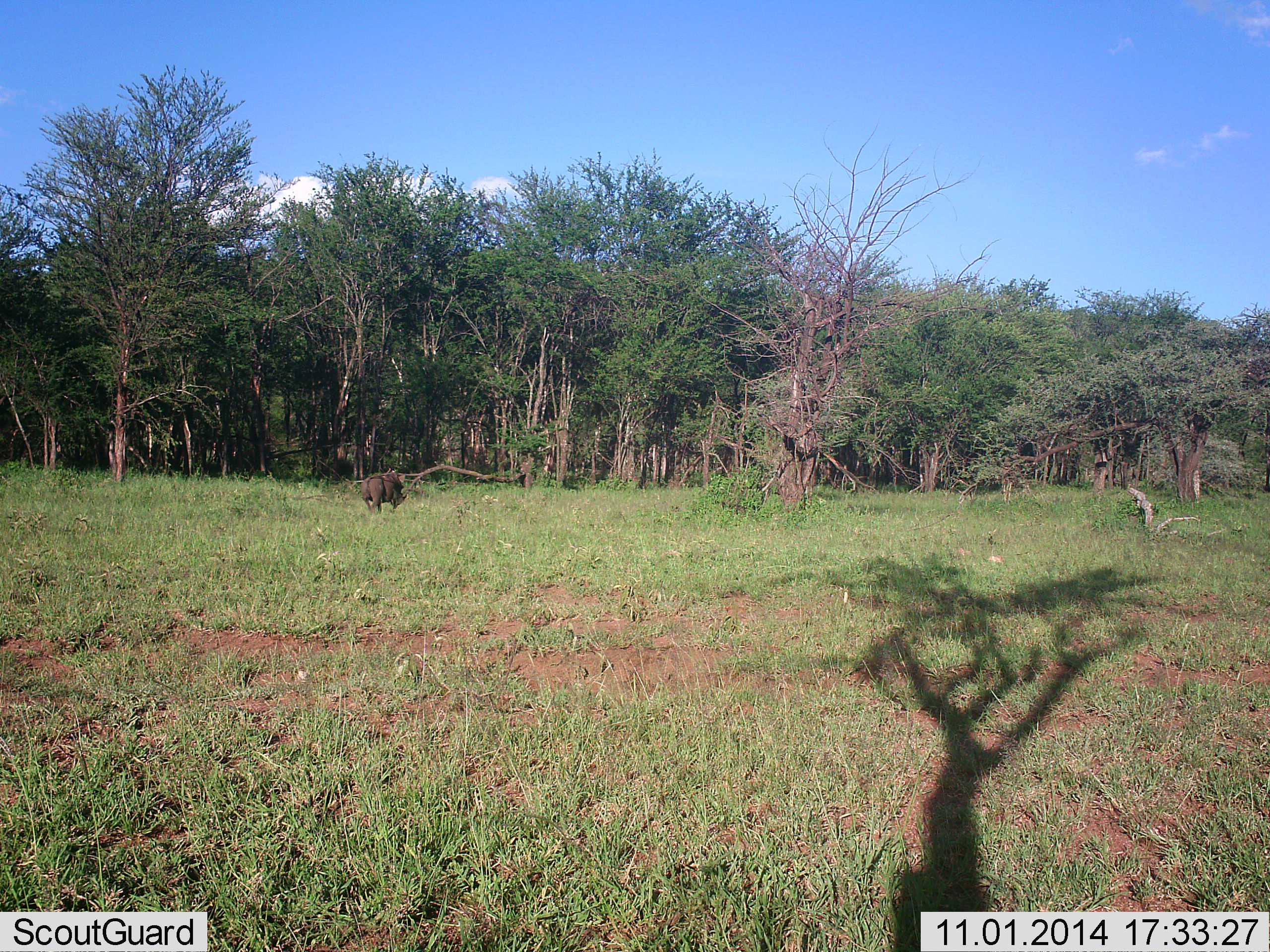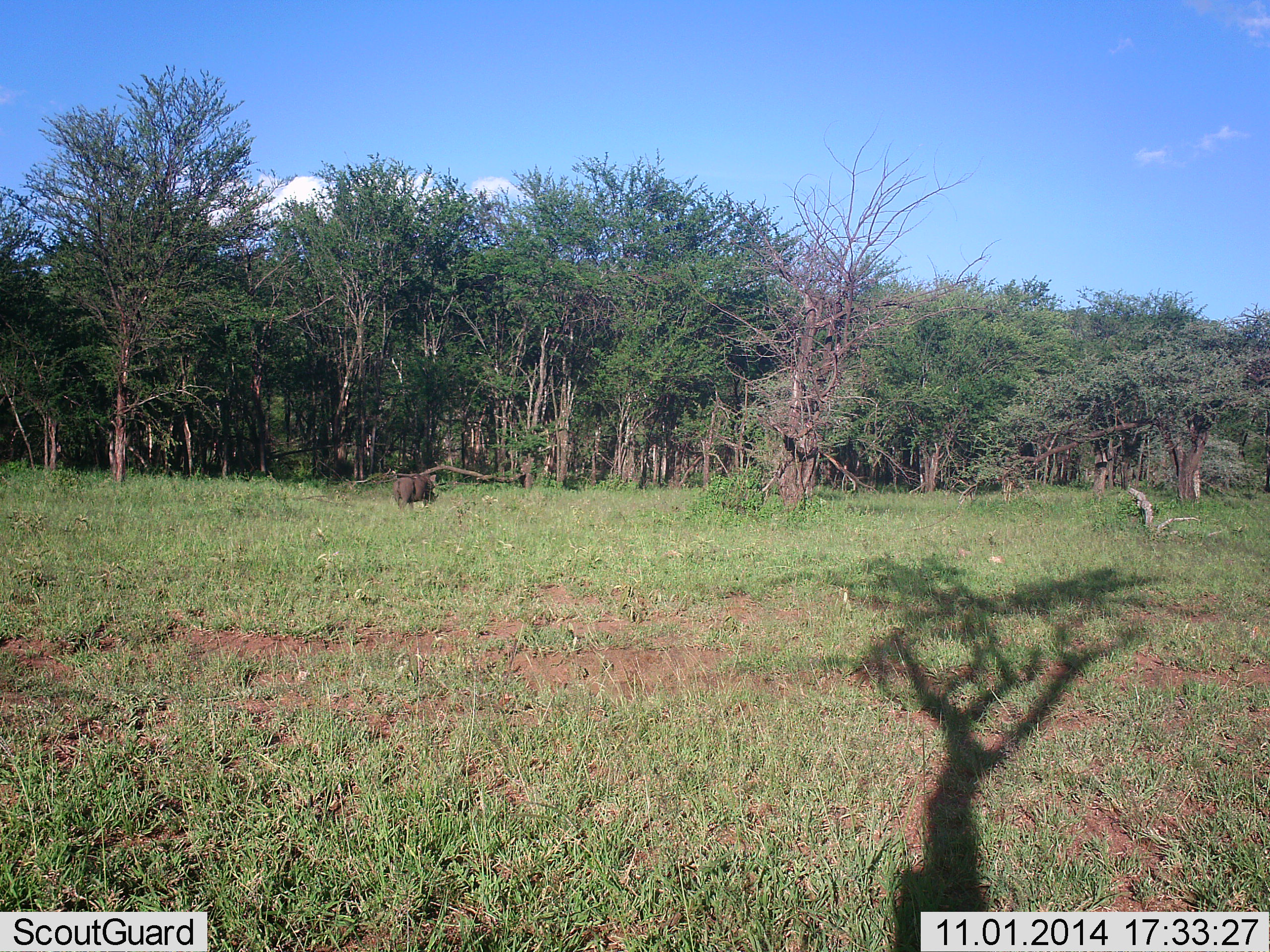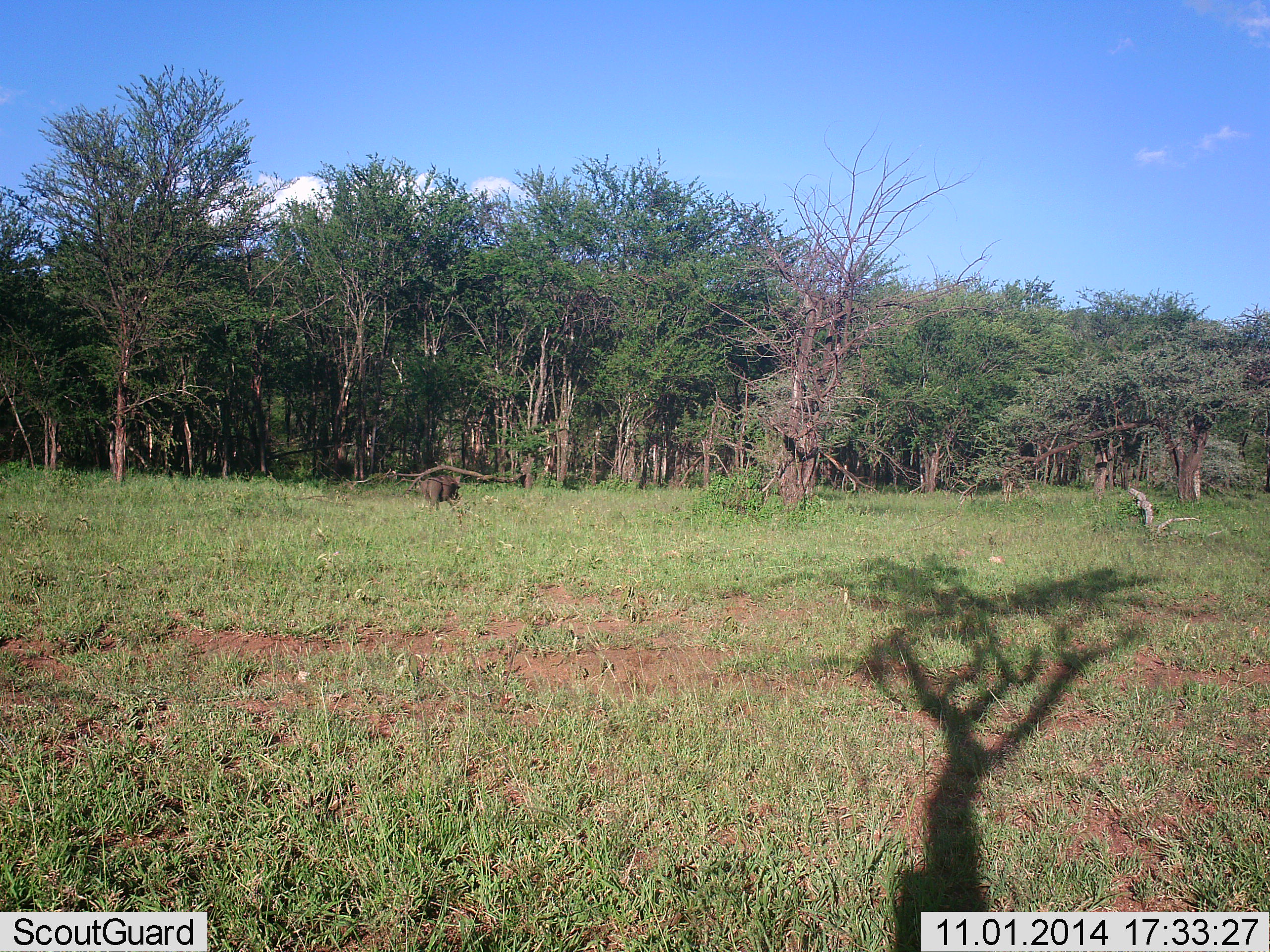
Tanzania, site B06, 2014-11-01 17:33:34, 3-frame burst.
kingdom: Animalia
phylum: Chordata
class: Mammalia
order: Artiodactyla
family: Suidae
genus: Phacochoerus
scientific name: Phacochoerus africanus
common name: warthog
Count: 1.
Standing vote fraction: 0%.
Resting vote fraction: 0%.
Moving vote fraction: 100%.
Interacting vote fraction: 0%.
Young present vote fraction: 0%.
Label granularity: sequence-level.